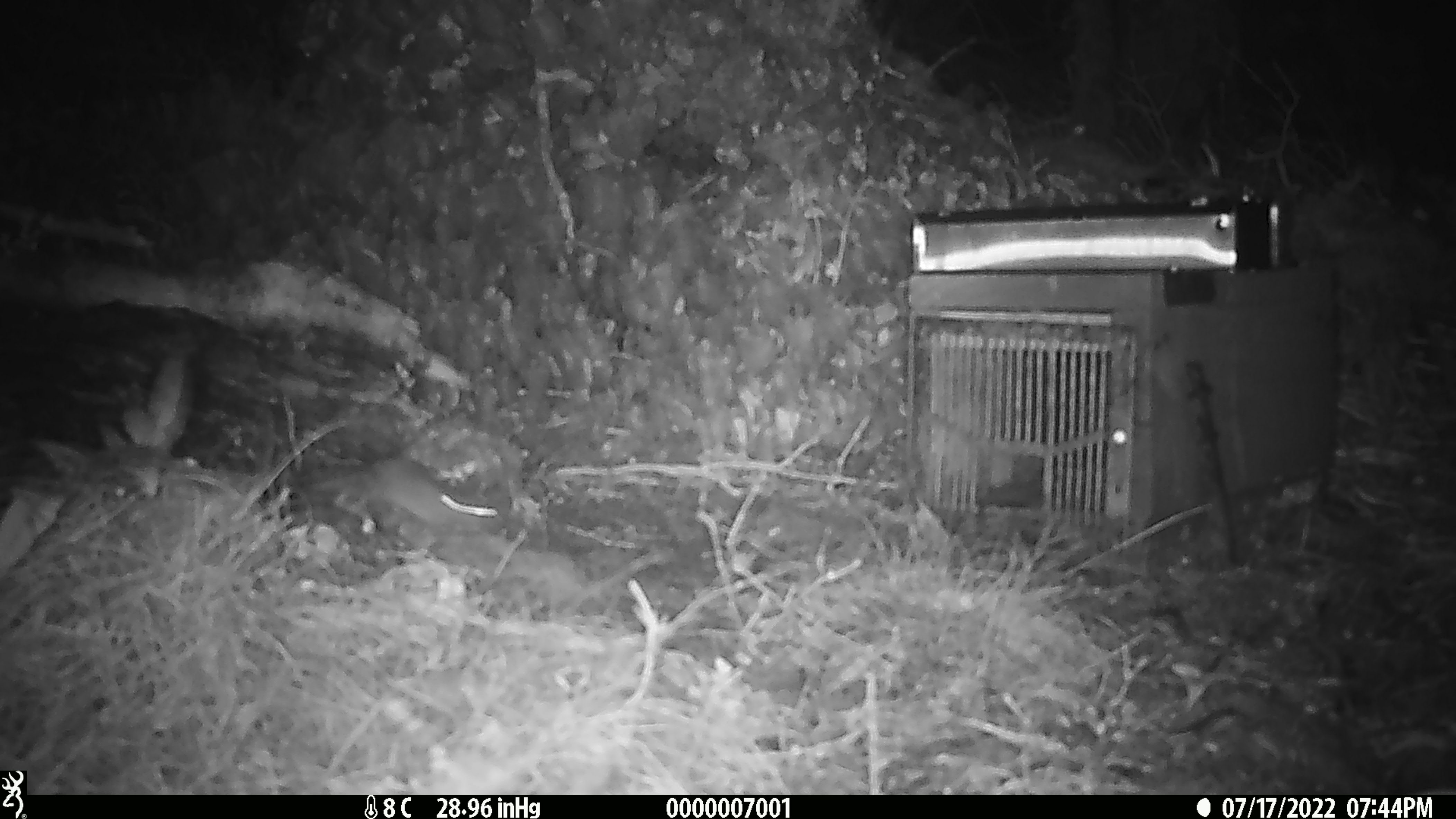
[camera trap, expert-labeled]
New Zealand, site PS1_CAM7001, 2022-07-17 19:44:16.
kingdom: Animalia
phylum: Chordata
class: Mammalia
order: Rodentia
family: Muridae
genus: Mus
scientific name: Mus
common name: mouse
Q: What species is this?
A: Mouse (Mus).